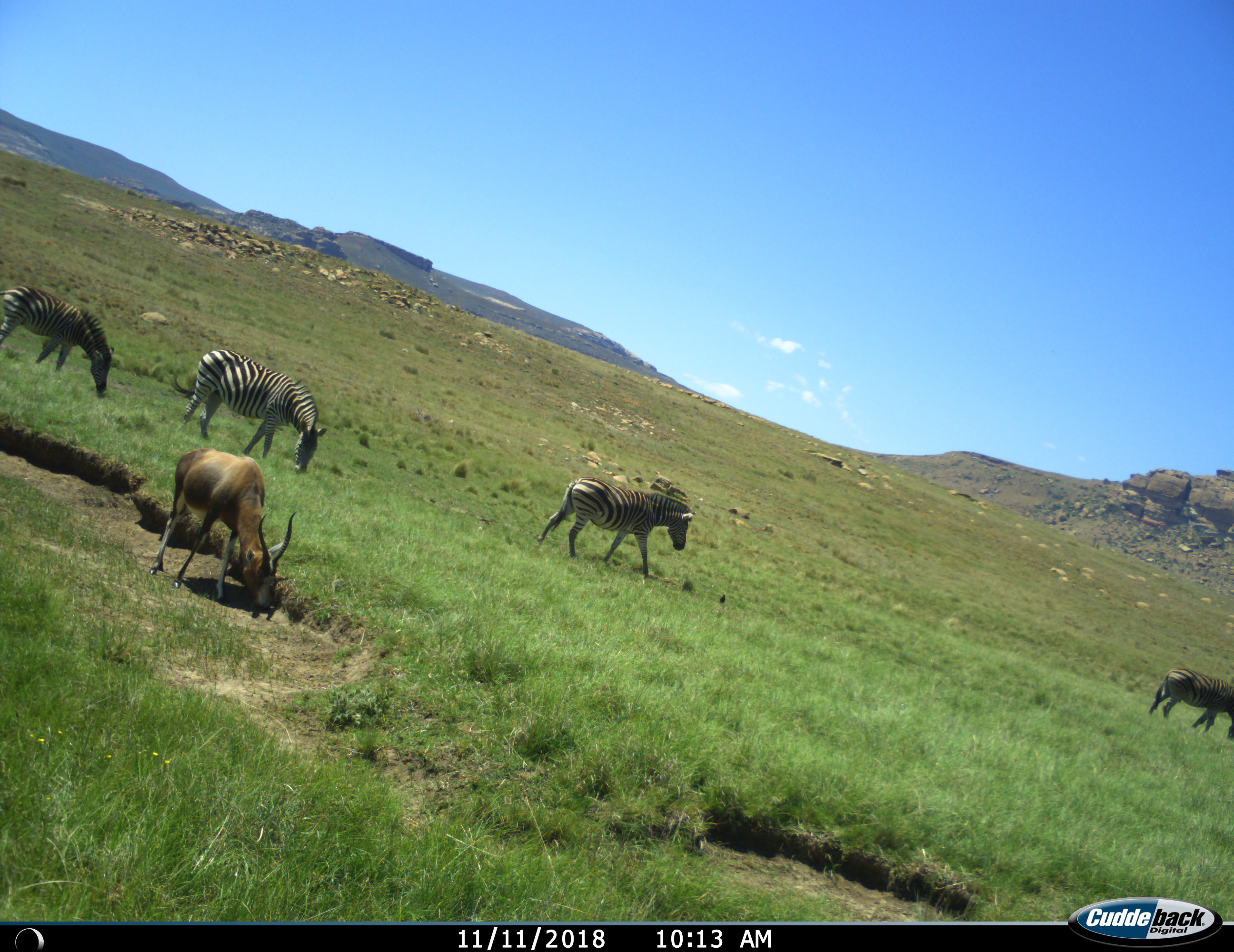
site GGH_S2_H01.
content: unidentified animal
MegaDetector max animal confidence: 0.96